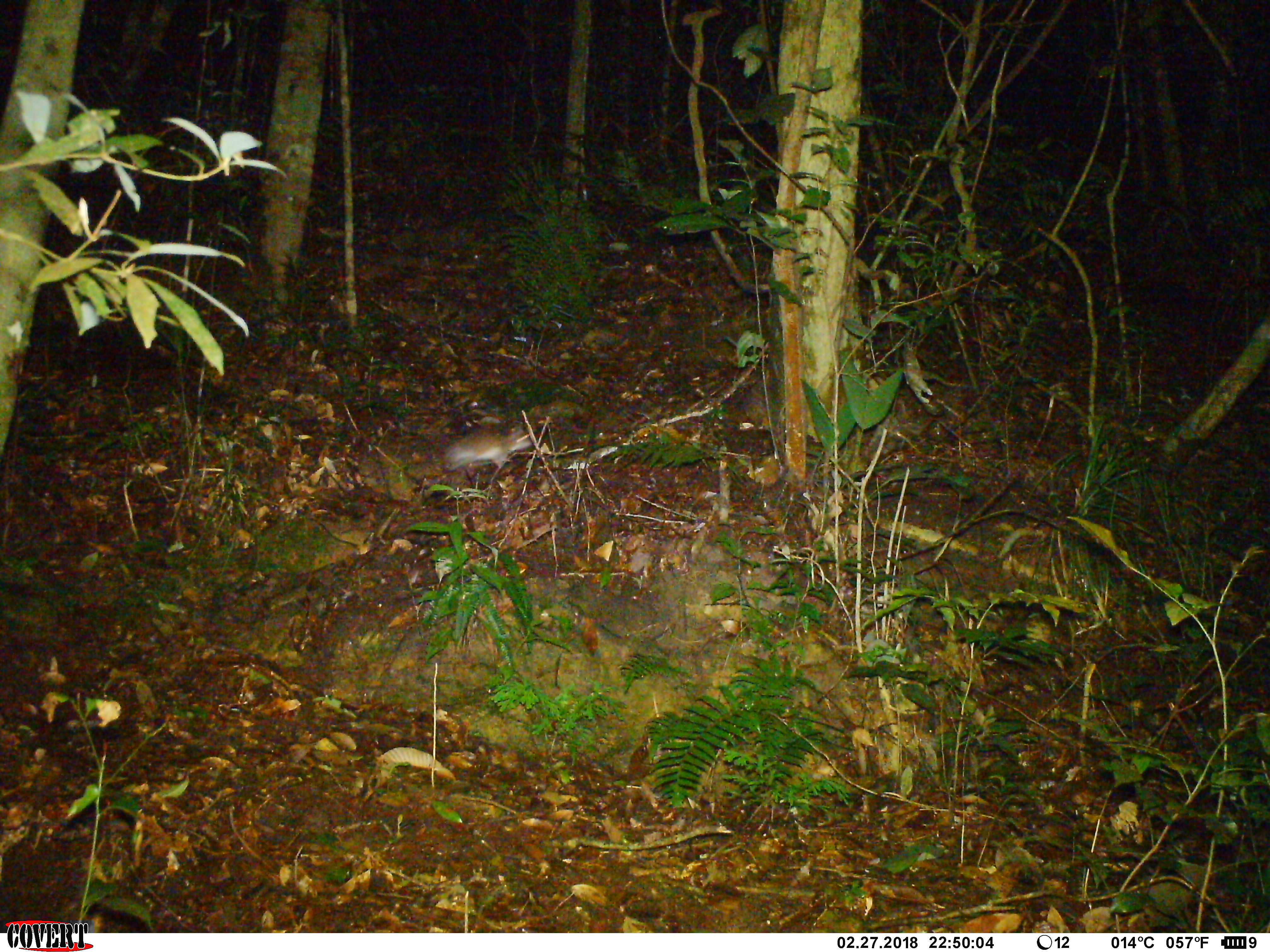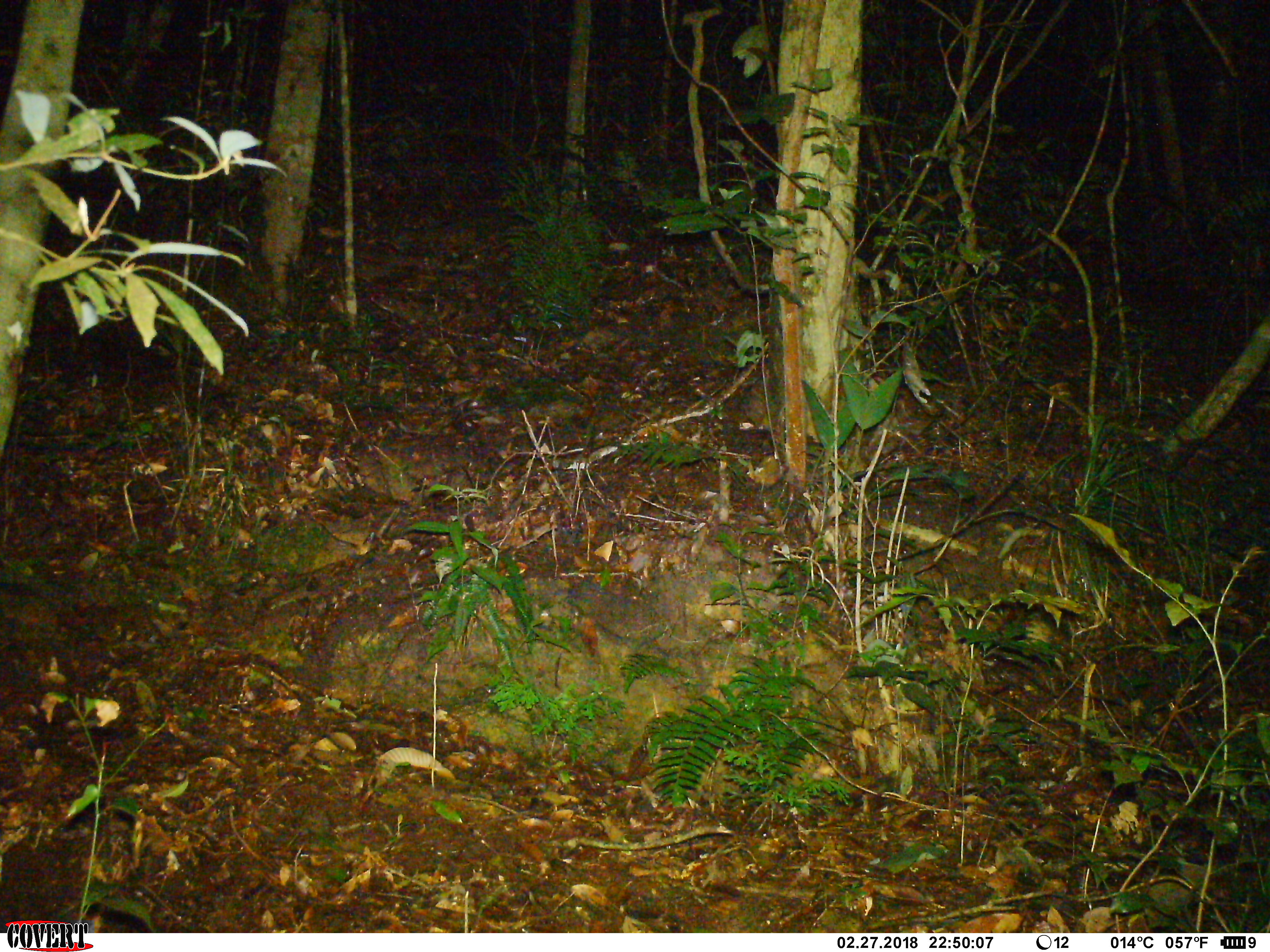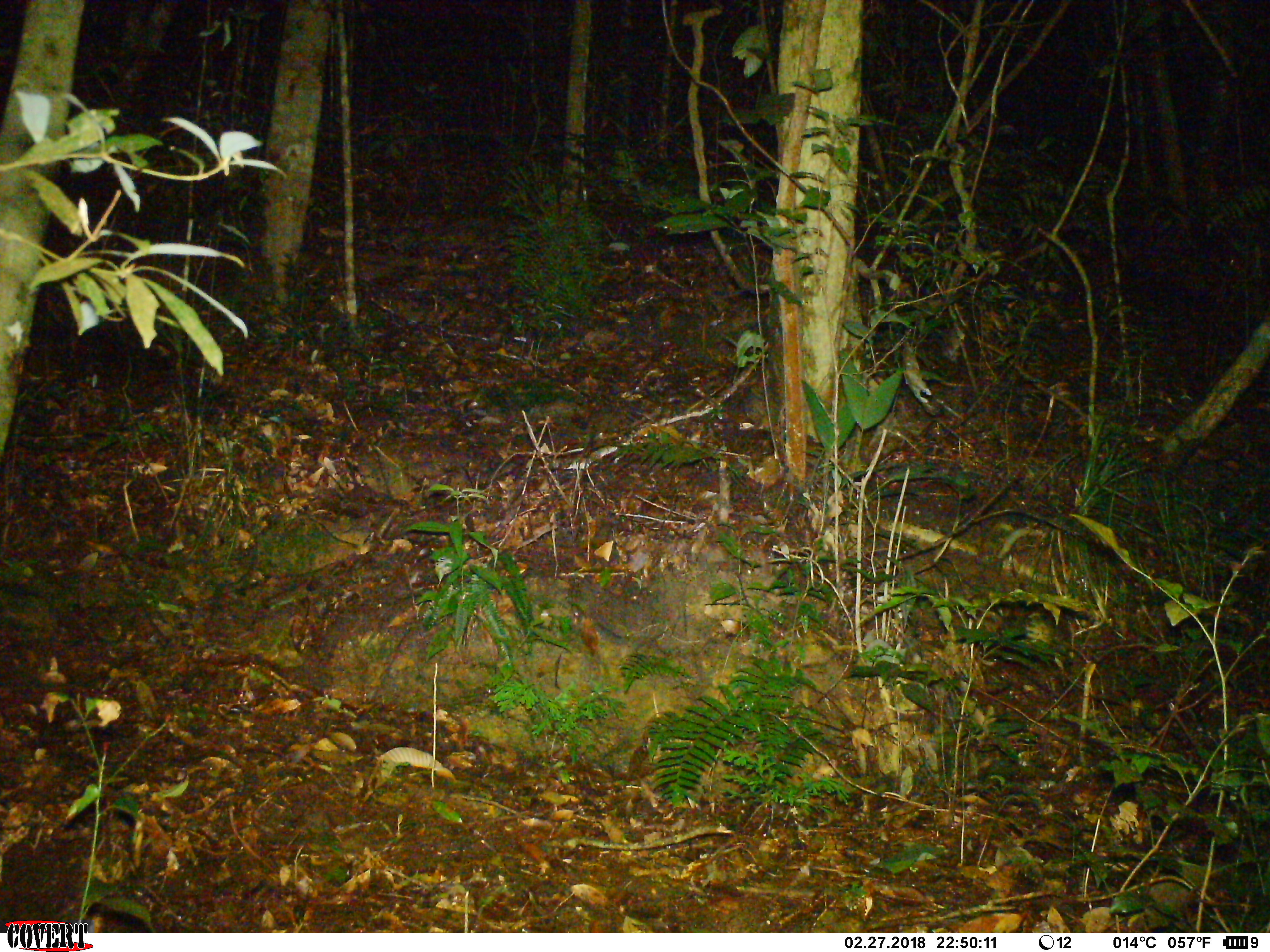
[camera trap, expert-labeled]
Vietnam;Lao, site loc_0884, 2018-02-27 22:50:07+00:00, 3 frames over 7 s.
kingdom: Animalia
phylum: Chordata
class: Mammalia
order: Rodentia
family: Muridae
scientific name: Muridae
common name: old-world mice and rats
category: unidentified murid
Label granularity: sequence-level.